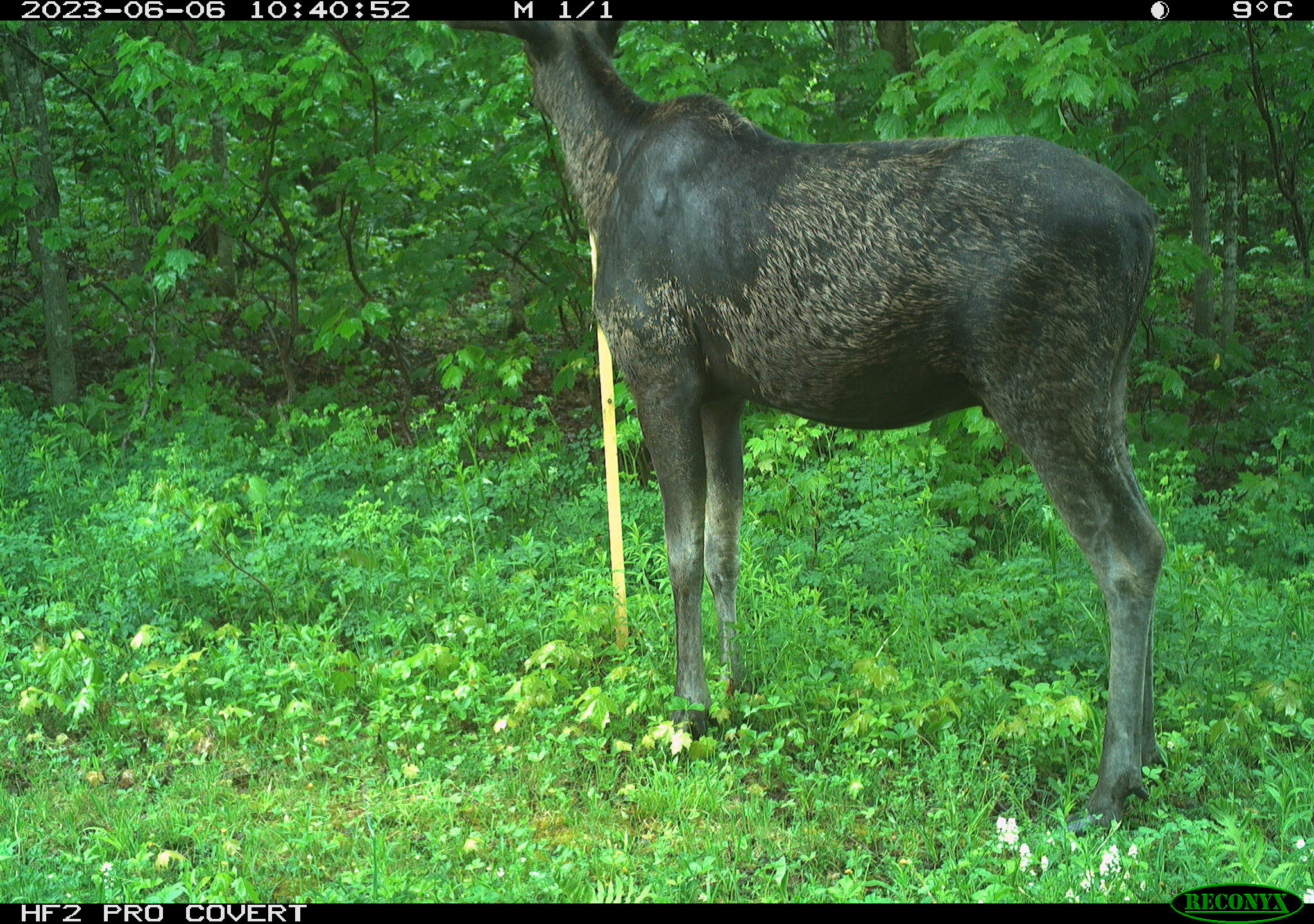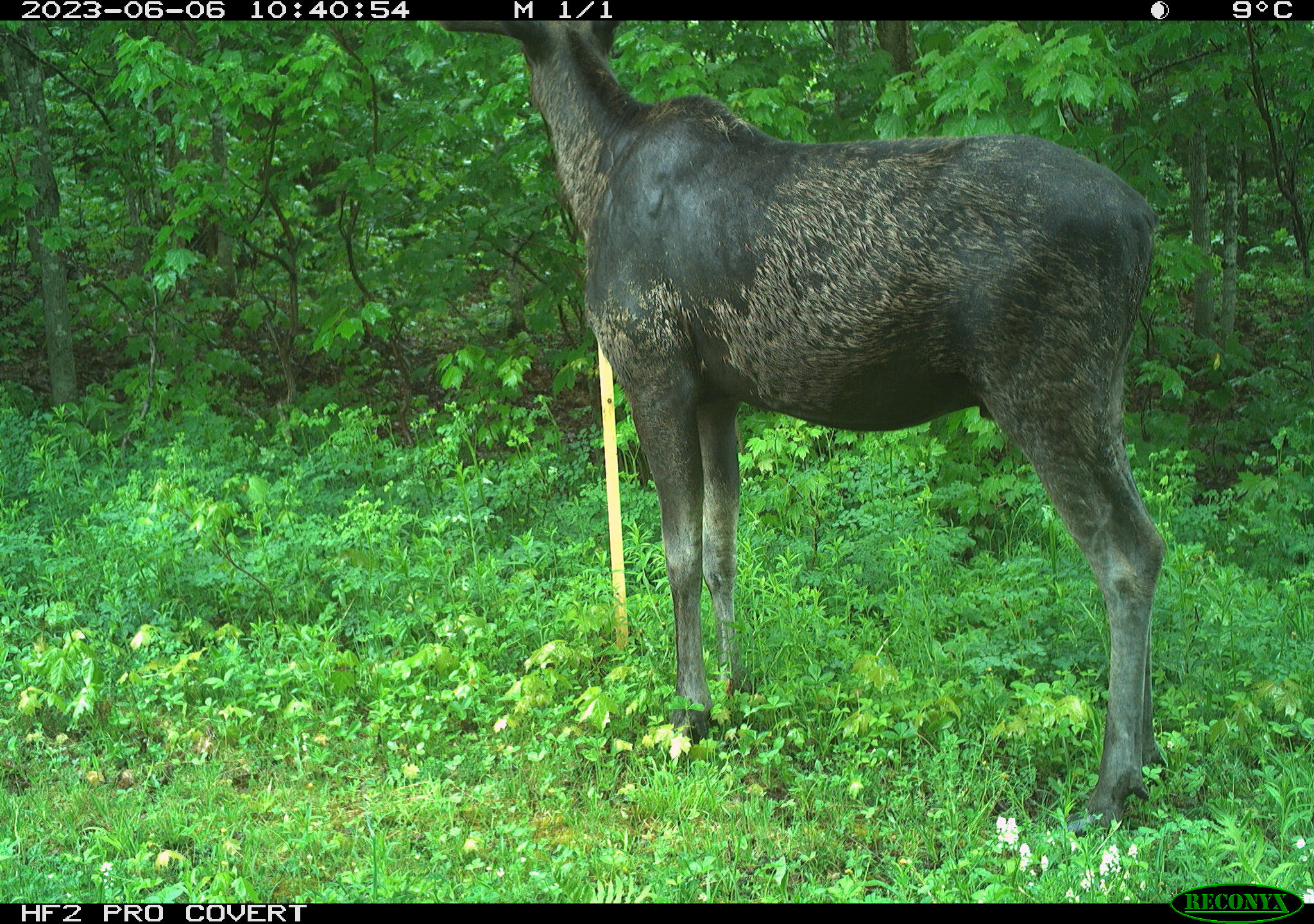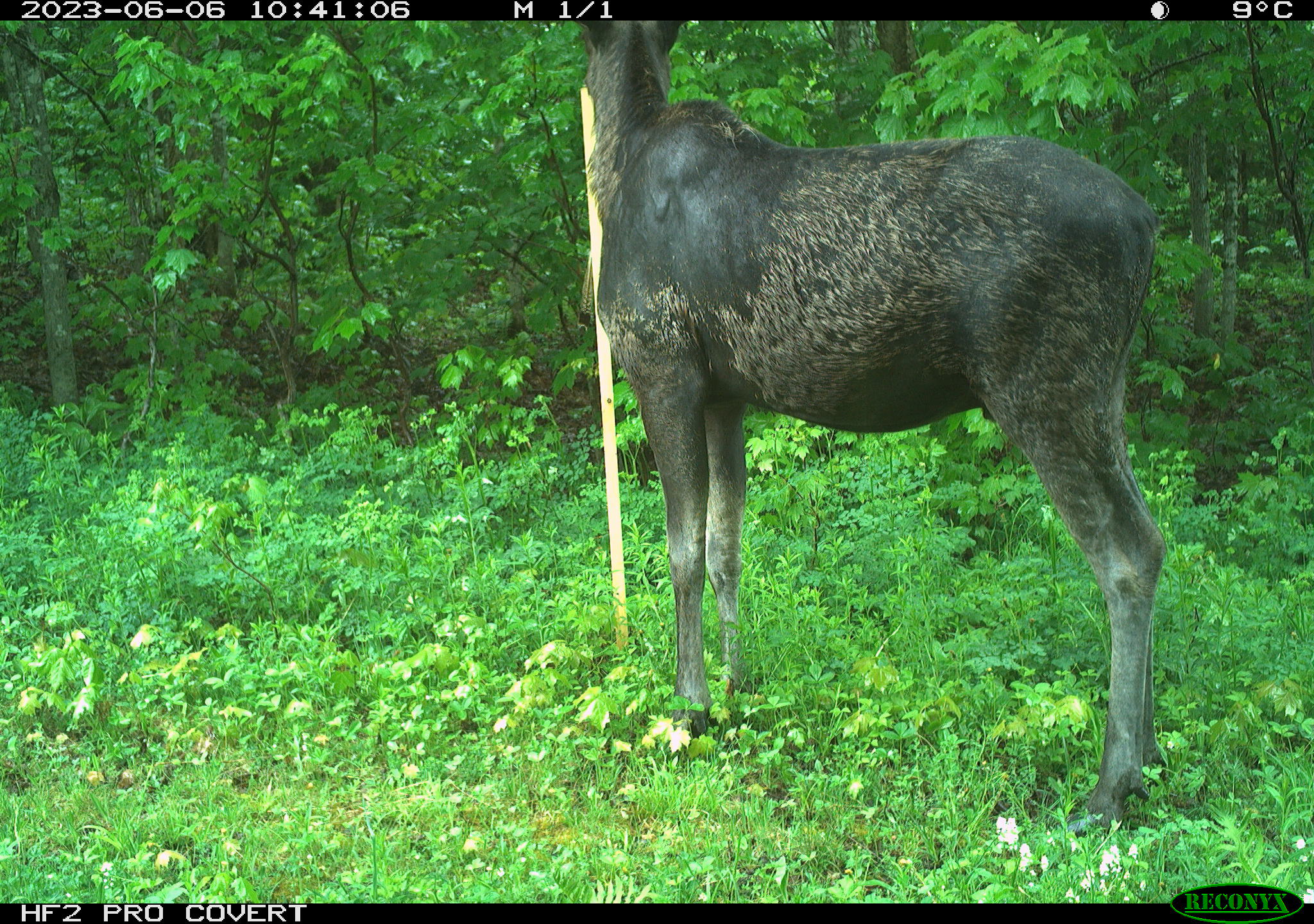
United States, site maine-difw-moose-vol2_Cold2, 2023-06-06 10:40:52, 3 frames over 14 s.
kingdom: Animalia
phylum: Chordata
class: Mammalia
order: Artiodactyla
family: Cervidae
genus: Alces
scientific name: Alces alces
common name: moose